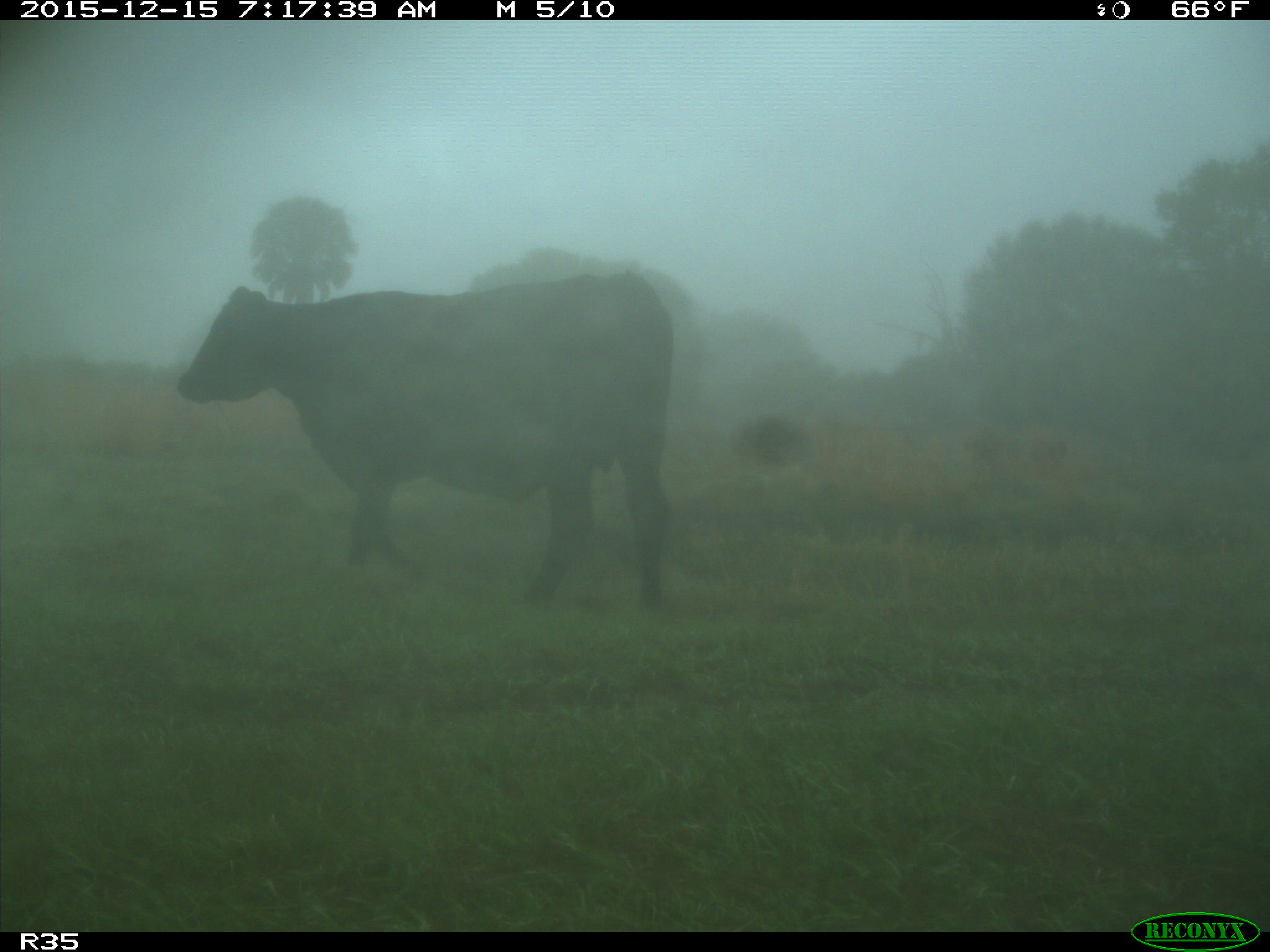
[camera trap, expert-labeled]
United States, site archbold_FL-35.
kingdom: Animalia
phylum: Chordata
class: Mammalia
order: Artiodactyla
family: Bovidae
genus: Bos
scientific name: Bos taurus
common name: domestic cow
Bos taurus (domestic cow).